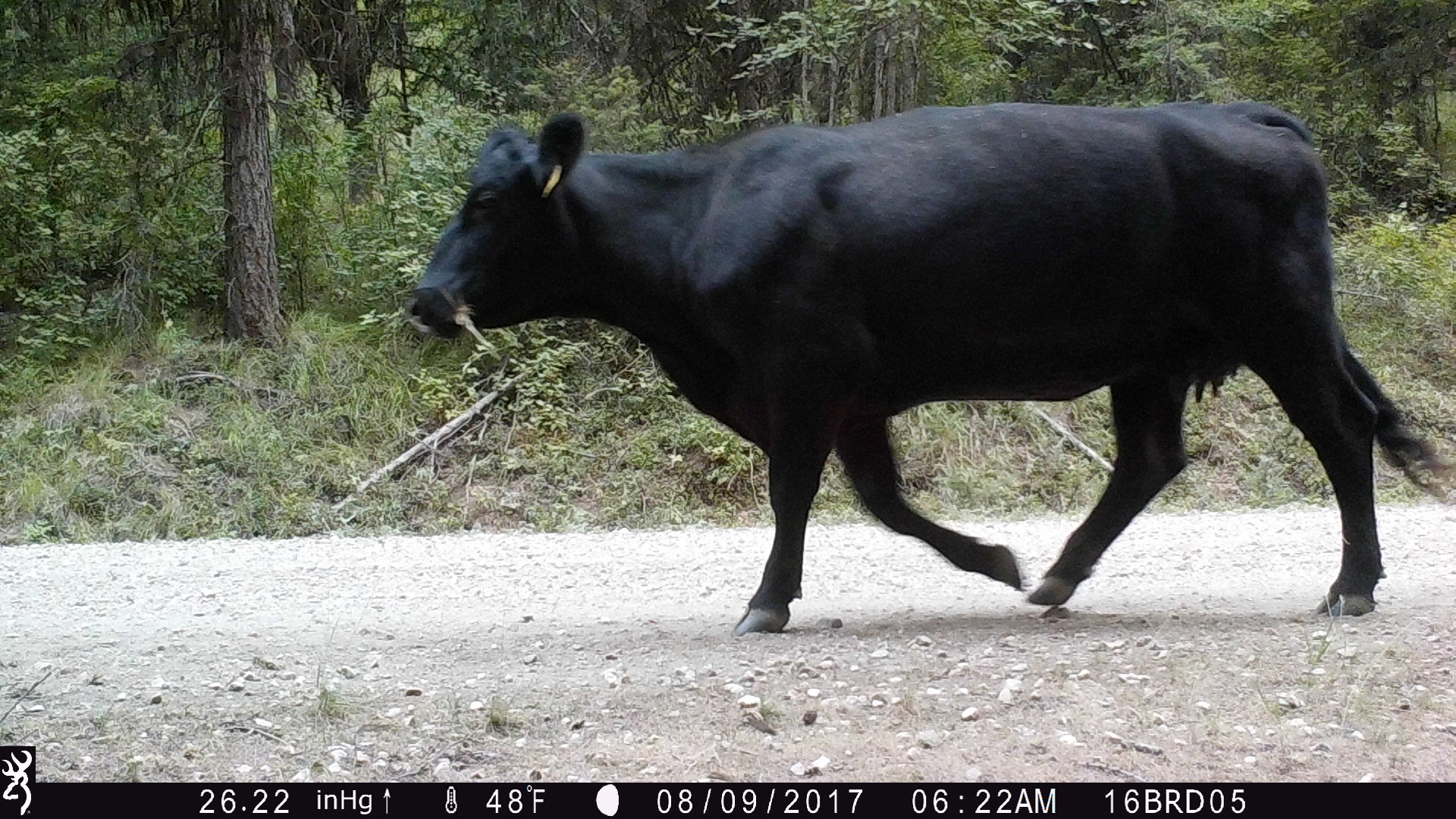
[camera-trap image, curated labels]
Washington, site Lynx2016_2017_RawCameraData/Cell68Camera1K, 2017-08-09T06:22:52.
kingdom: Animalia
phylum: Chordata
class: Mammalia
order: Artiodactyla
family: Bovidae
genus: Bos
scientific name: Bos taurus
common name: domestic cattle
Domestic cattle (Bos taurus). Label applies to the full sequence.